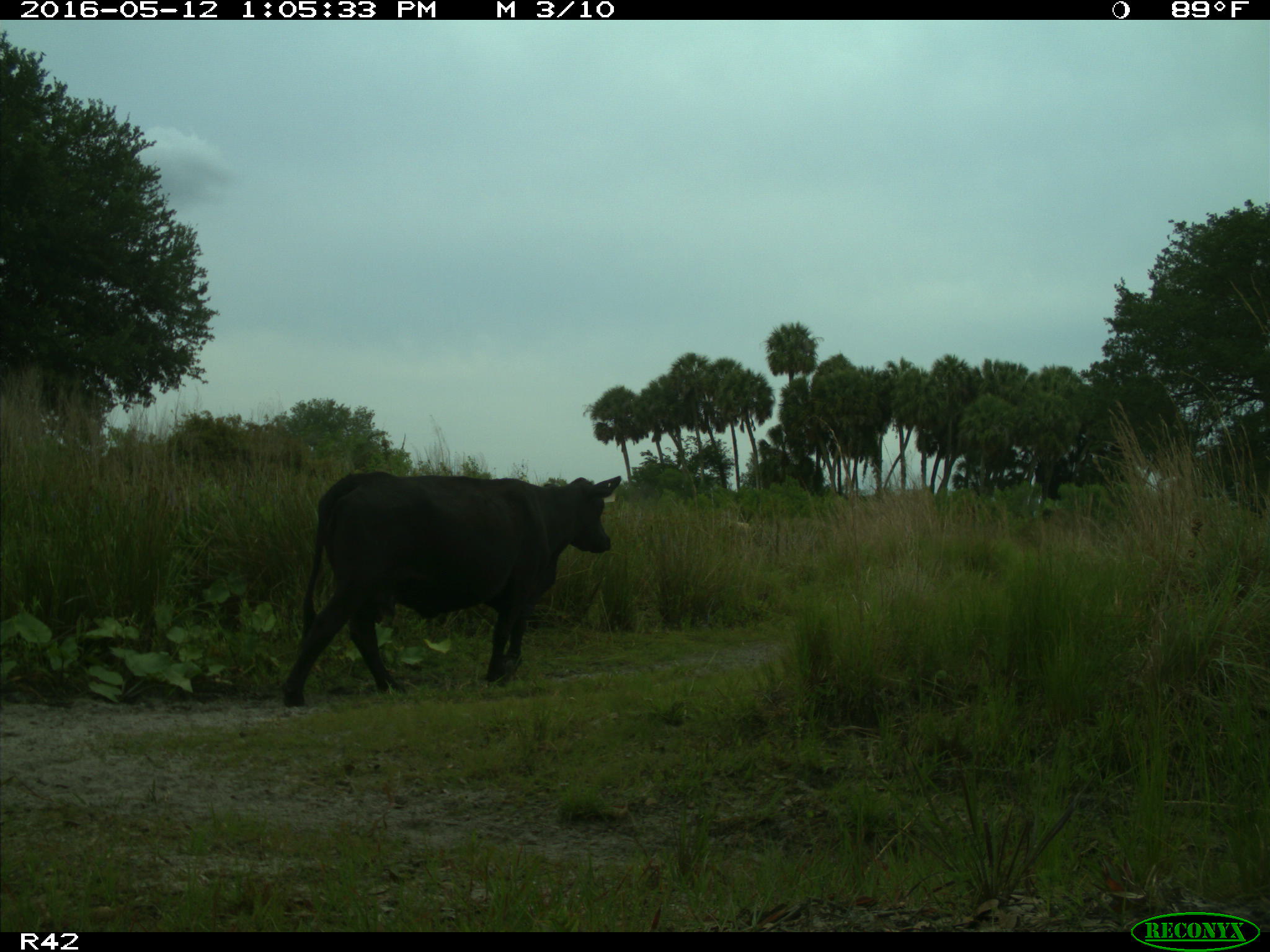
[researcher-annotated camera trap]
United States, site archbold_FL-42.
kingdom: Animalia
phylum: Chordata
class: Mammalia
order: Artiodactyla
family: Bovidae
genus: Bos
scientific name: Bos taurus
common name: domestic cow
Bos taurus (domestic cow).